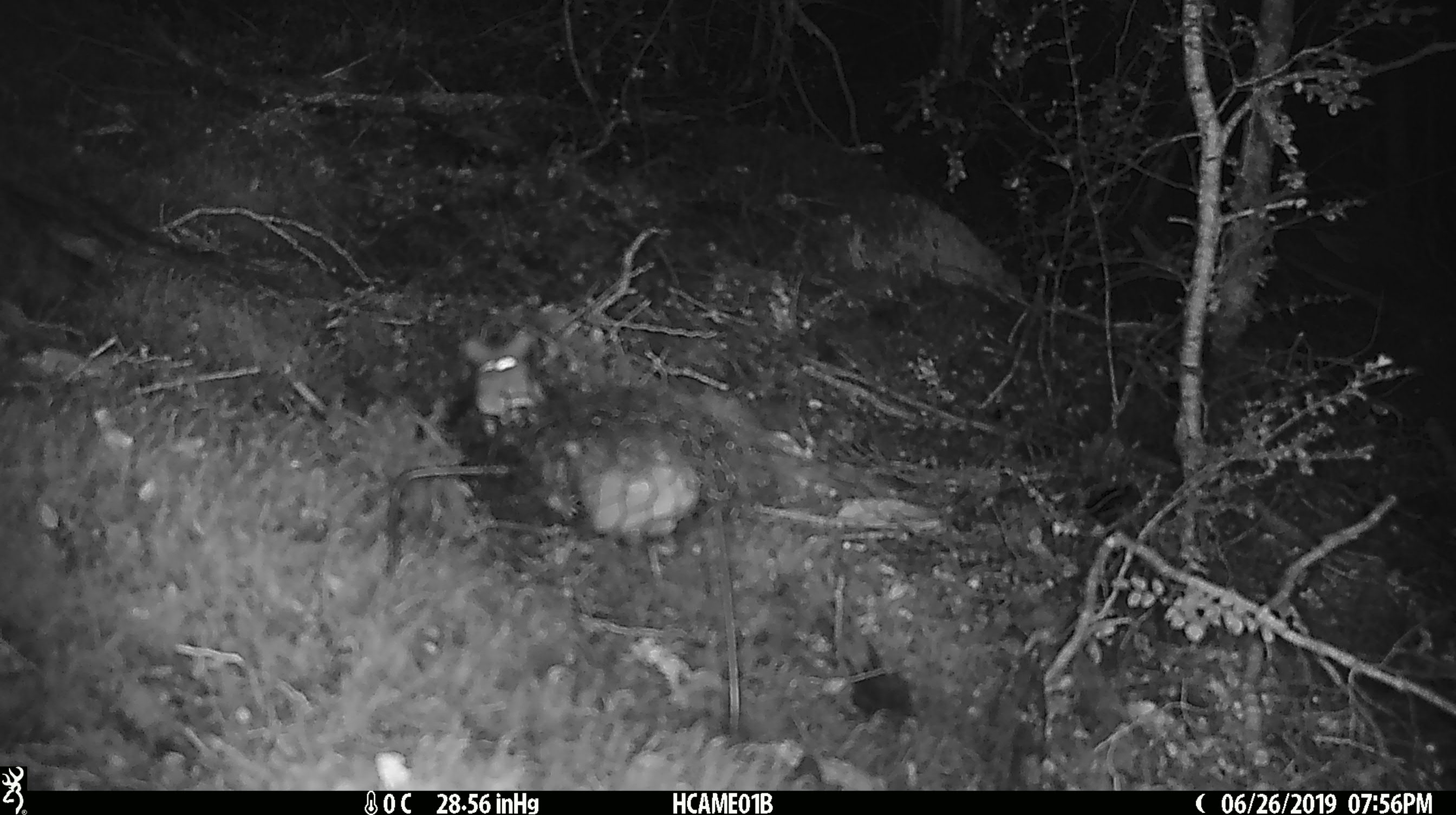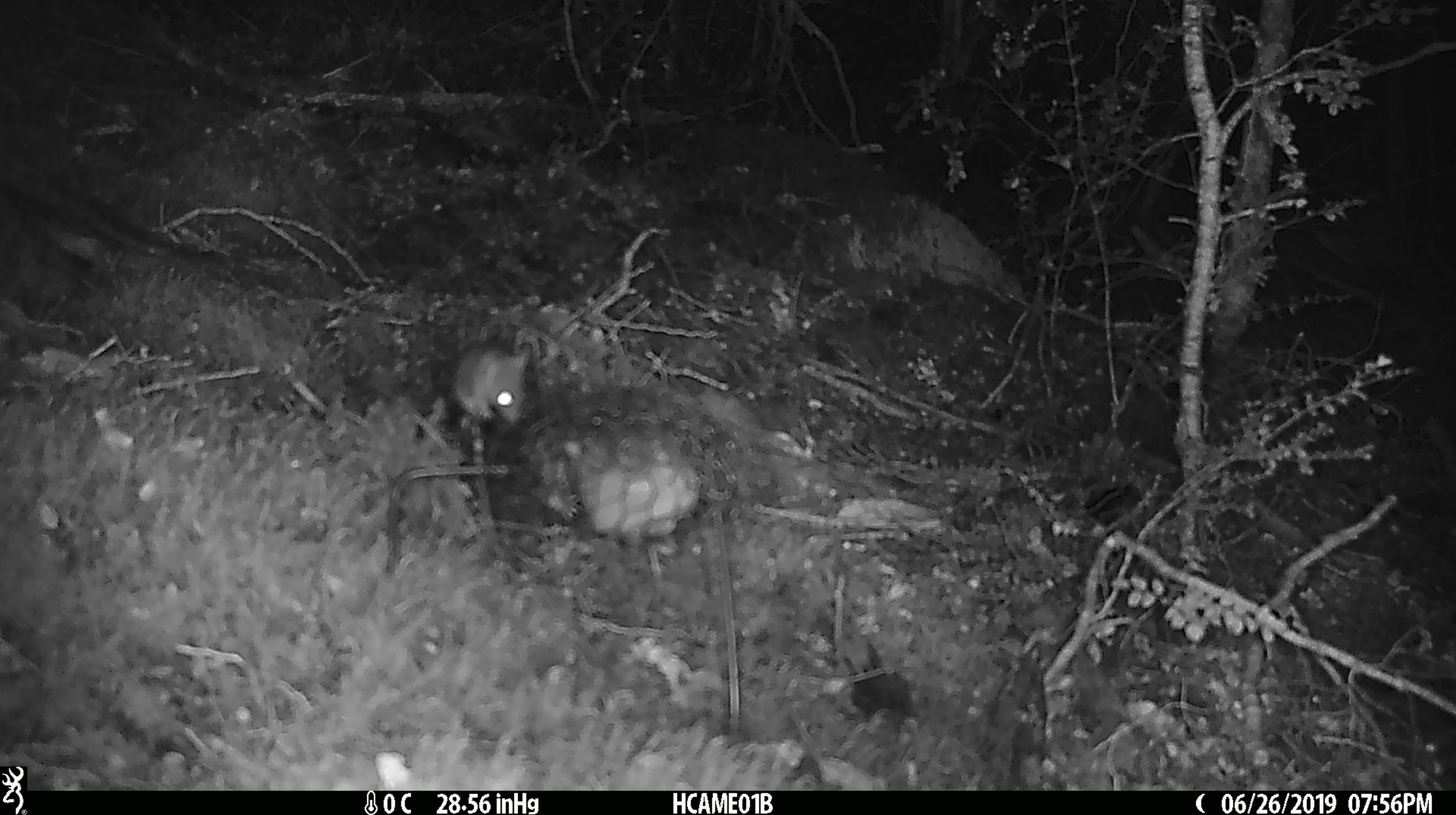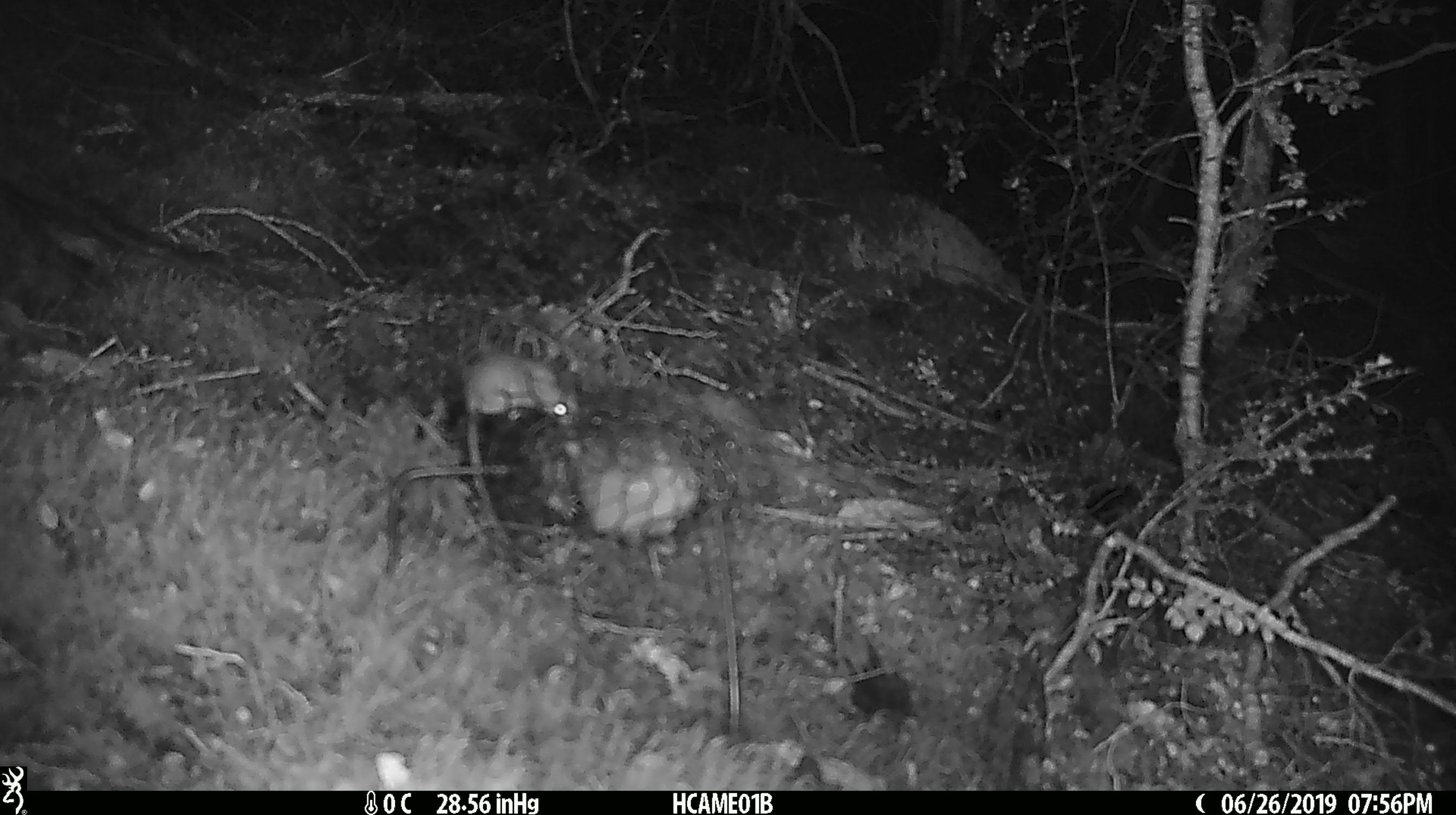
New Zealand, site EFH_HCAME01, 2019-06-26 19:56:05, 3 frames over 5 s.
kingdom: Animalia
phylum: Chordata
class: Mammalia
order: Rodentia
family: Muridae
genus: Mus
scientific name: Mus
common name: mouse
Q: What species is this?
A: Mouse (Mus).